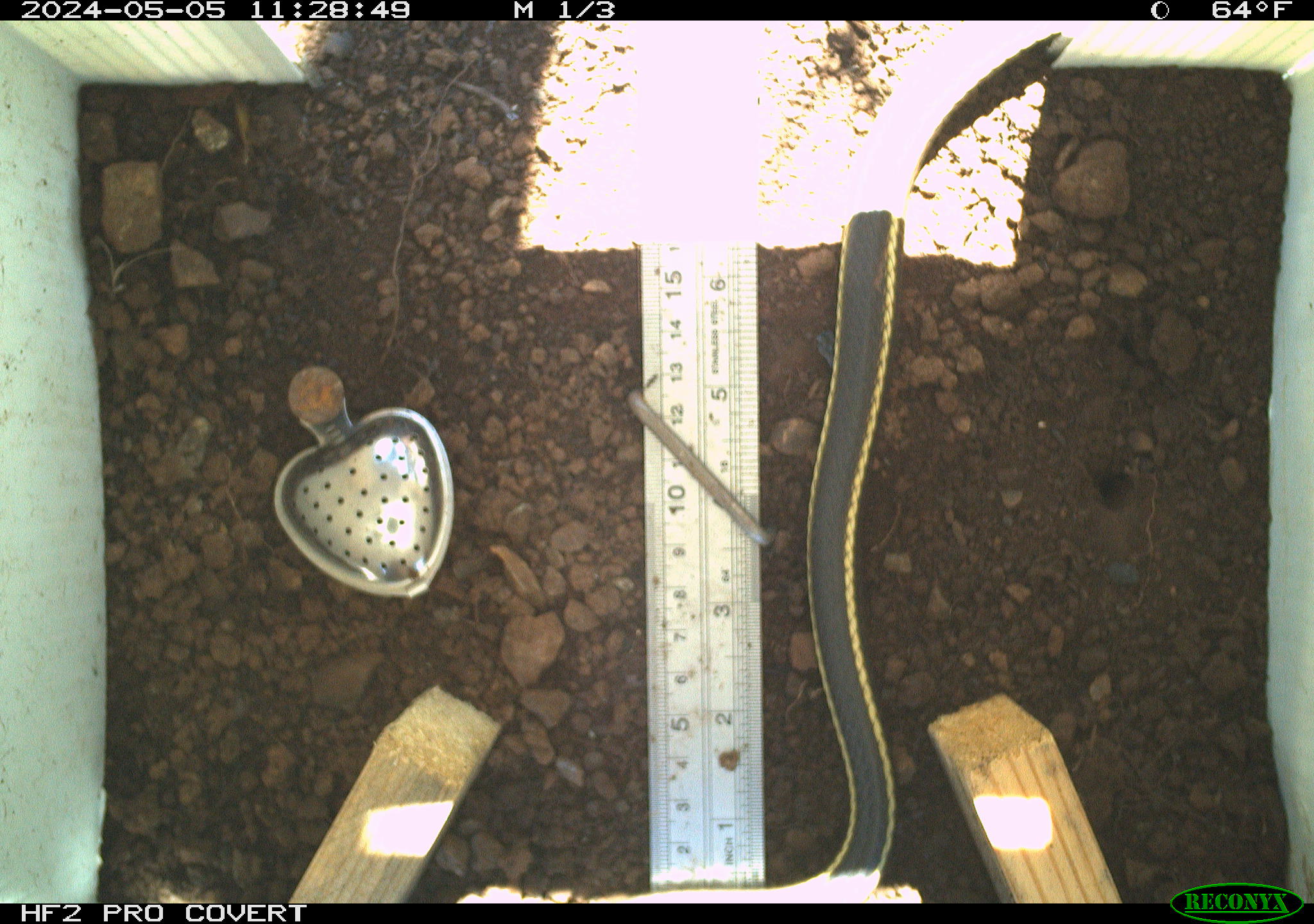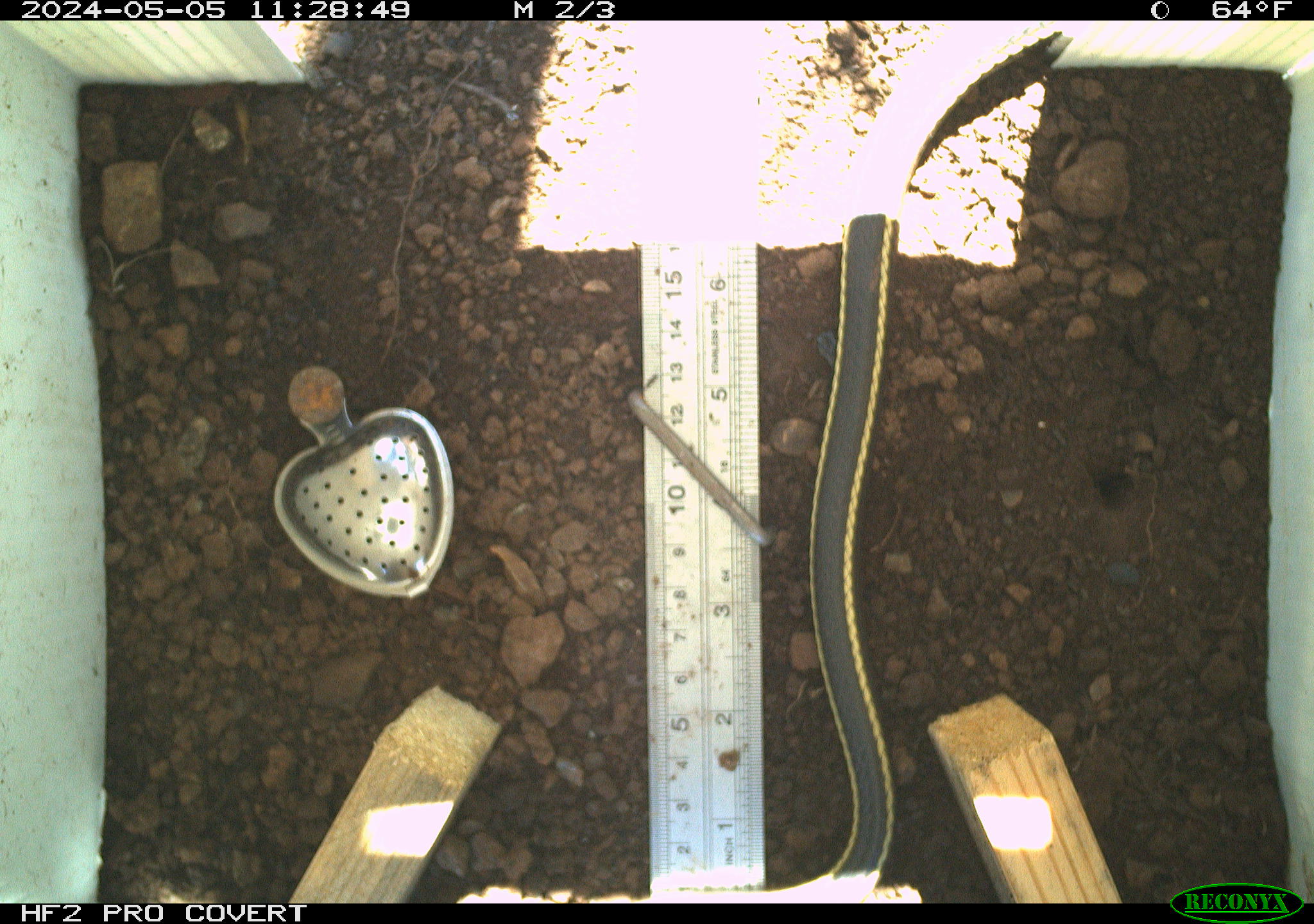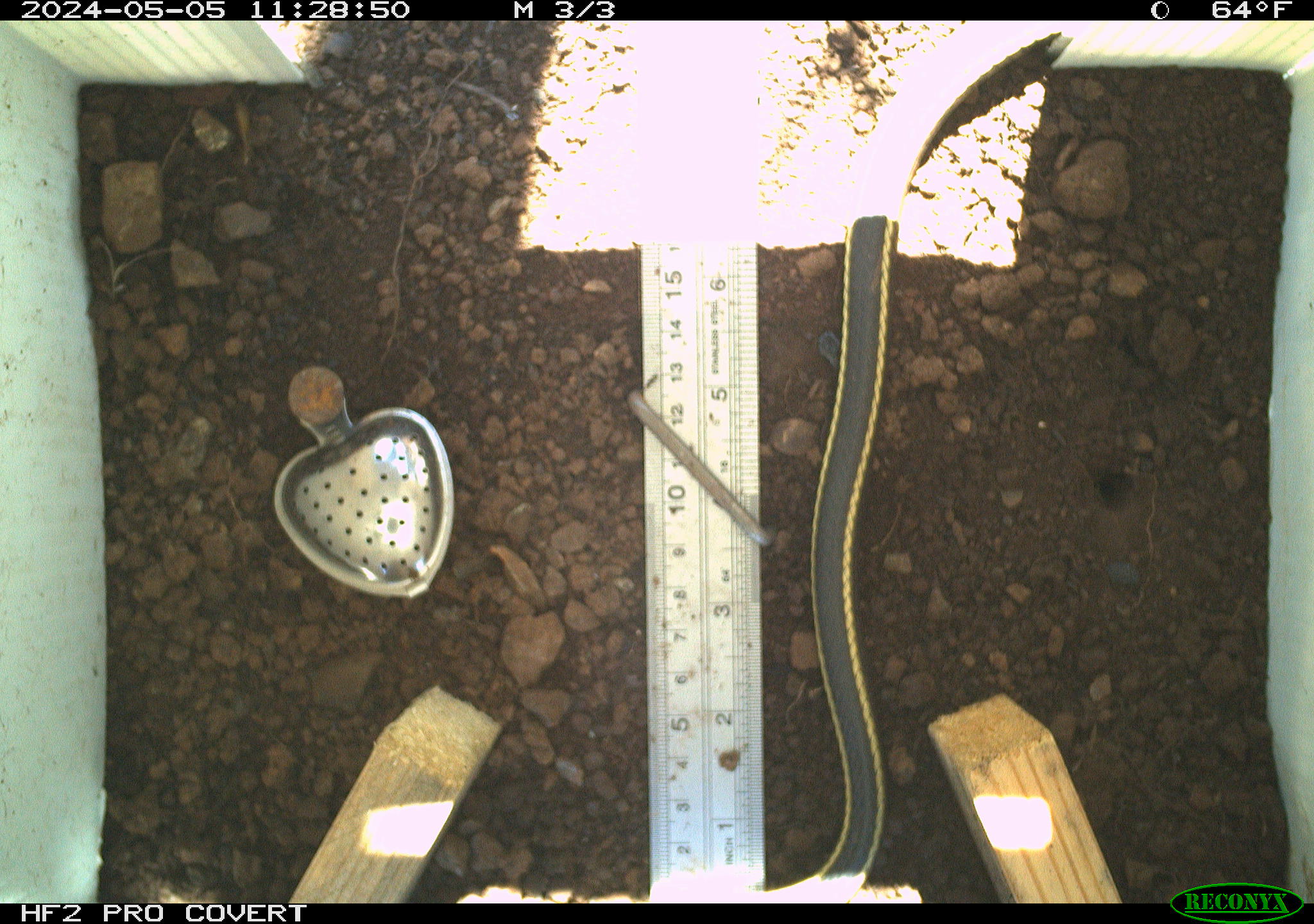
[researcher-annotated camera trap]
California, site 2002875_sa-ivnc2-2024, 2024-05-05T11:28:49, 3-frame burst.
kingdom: Animalia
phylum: Chordata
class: Reptilia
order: Squamata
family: Colubridae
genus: Masticophis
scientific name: Masticophis lateralis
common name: striped racer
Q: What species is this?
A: Striped racer (Masticophis lateralis).